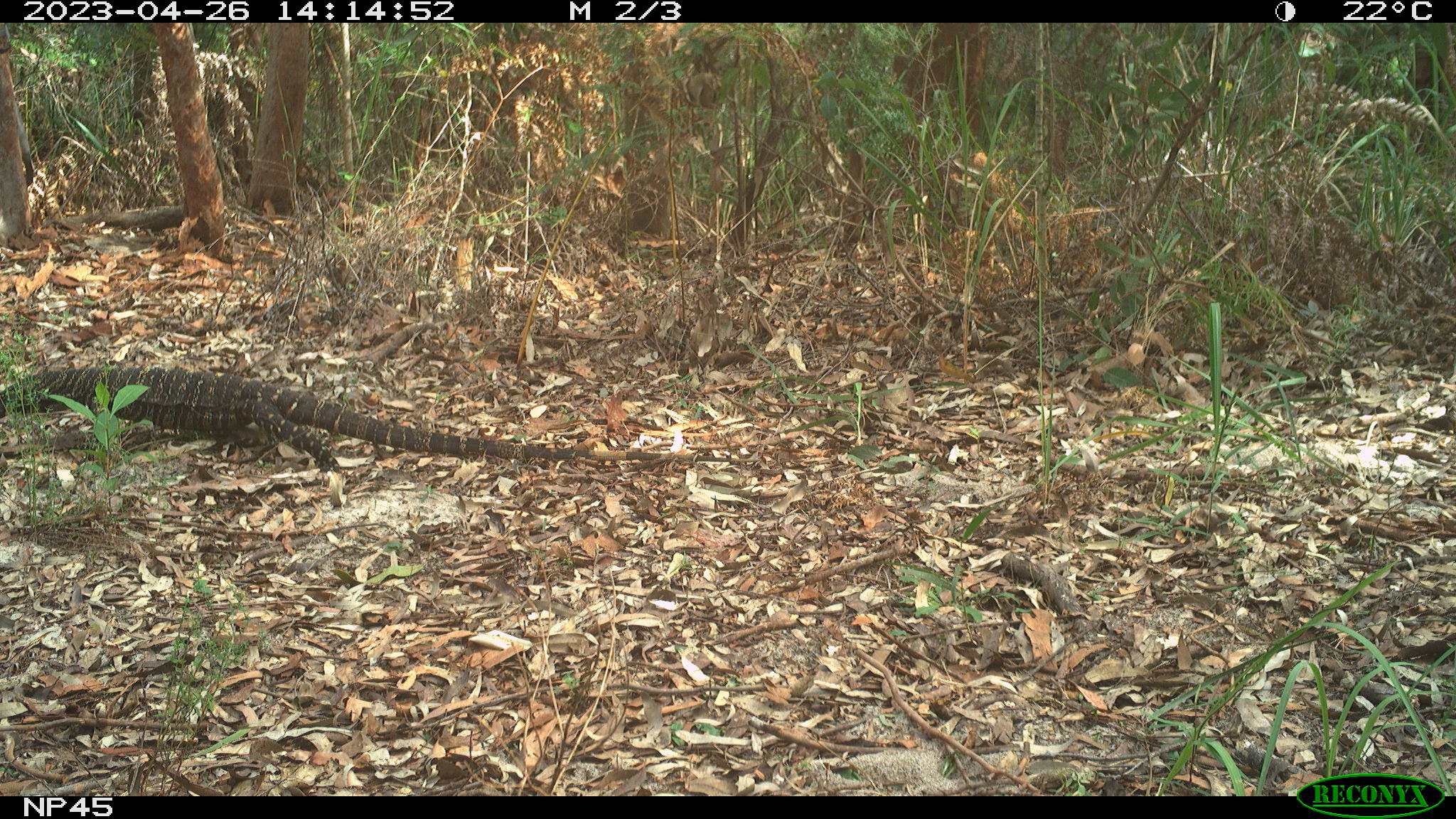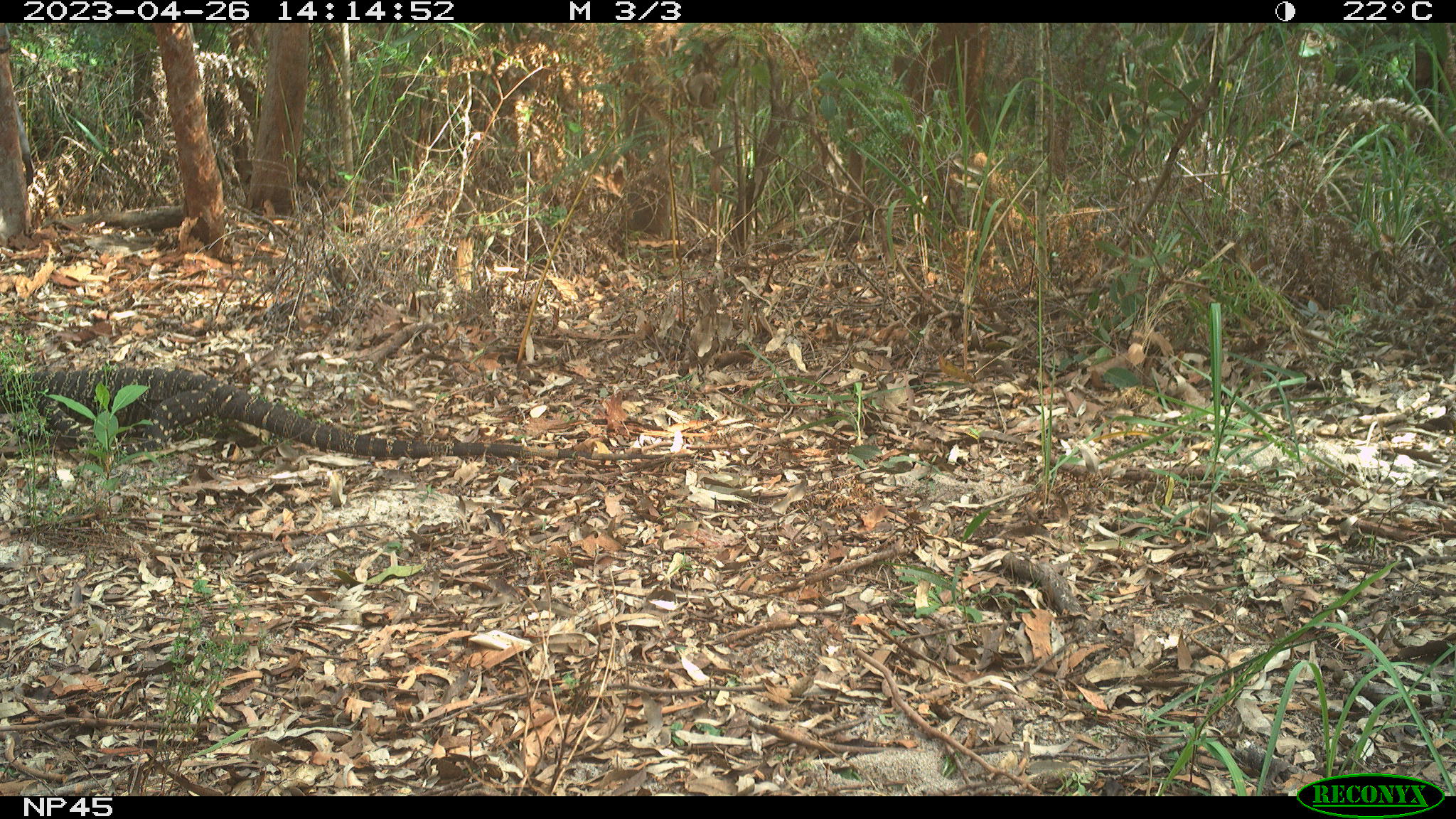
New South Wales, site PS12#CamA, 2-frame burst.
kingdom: Animalia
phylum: Chordata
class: Reptilia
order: Squamata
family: Varanidae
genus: Varanus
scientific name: Varanus varius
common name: lace monitor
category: goanna